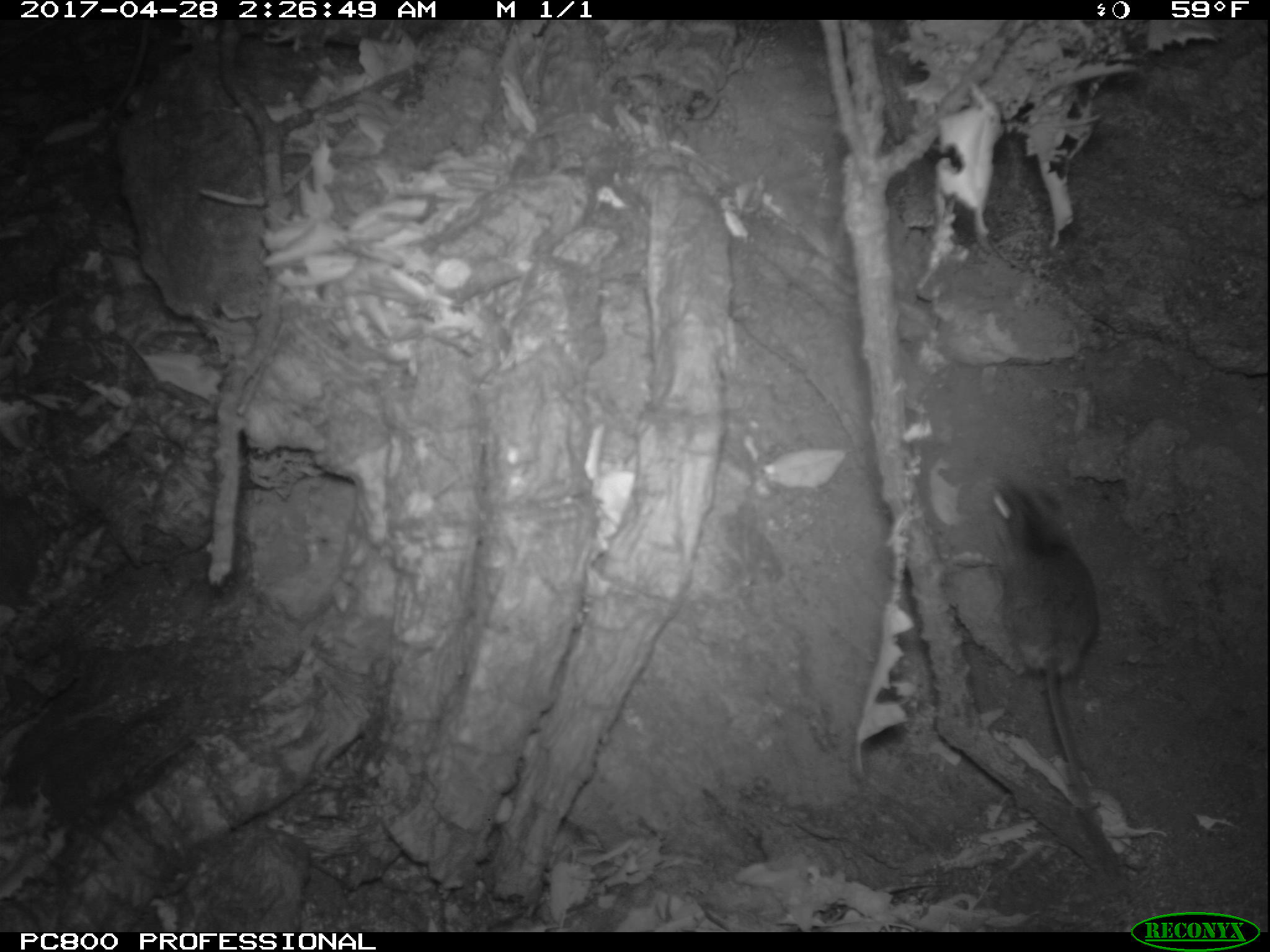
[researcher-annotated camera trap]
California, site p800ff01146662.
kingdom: Animalia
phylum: Chordata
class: Mammalia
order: Rodentia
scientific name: Rodentia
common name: rodent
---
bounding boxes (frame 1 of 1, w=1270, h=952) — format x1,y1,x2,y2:
rodent: 957,475,1114,865